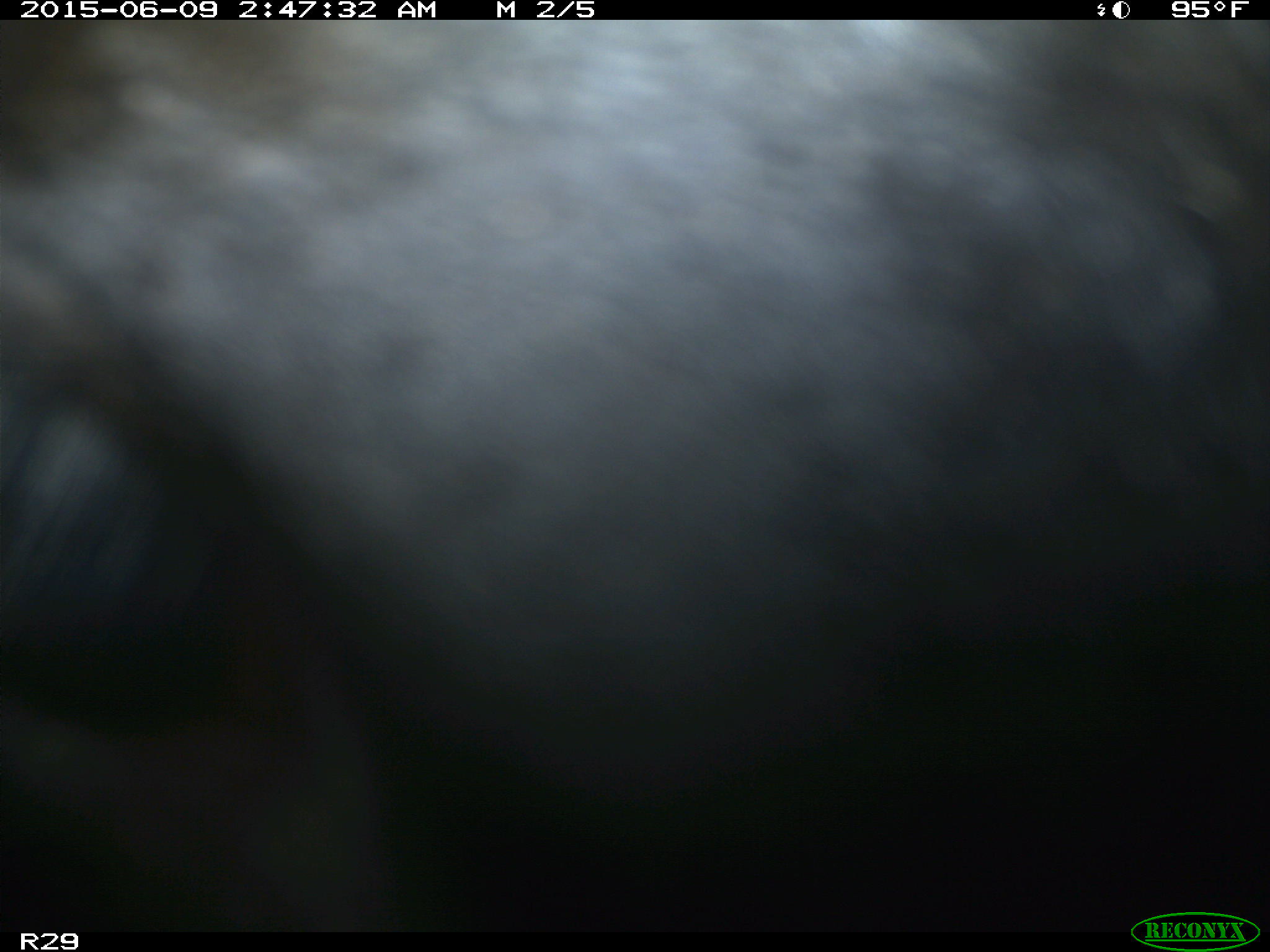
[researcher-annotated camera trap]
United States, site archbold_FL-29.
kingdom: Animalia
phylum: Chordata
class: Mammalia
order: Artiodactyla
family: Bovidae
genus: Bos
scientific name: Bos taurus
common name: domestic cow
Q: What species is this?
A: Bos taurus (domestic cow).